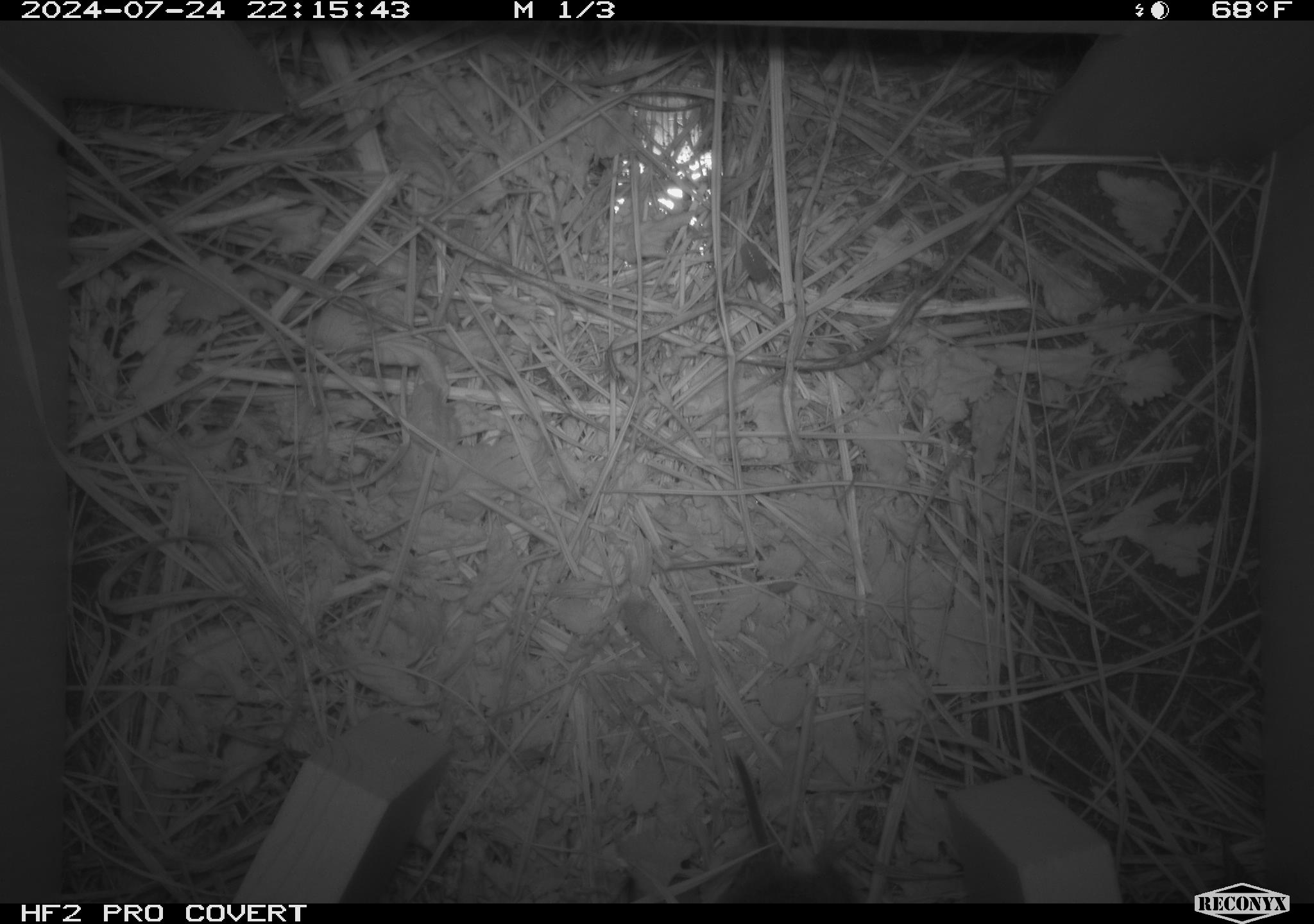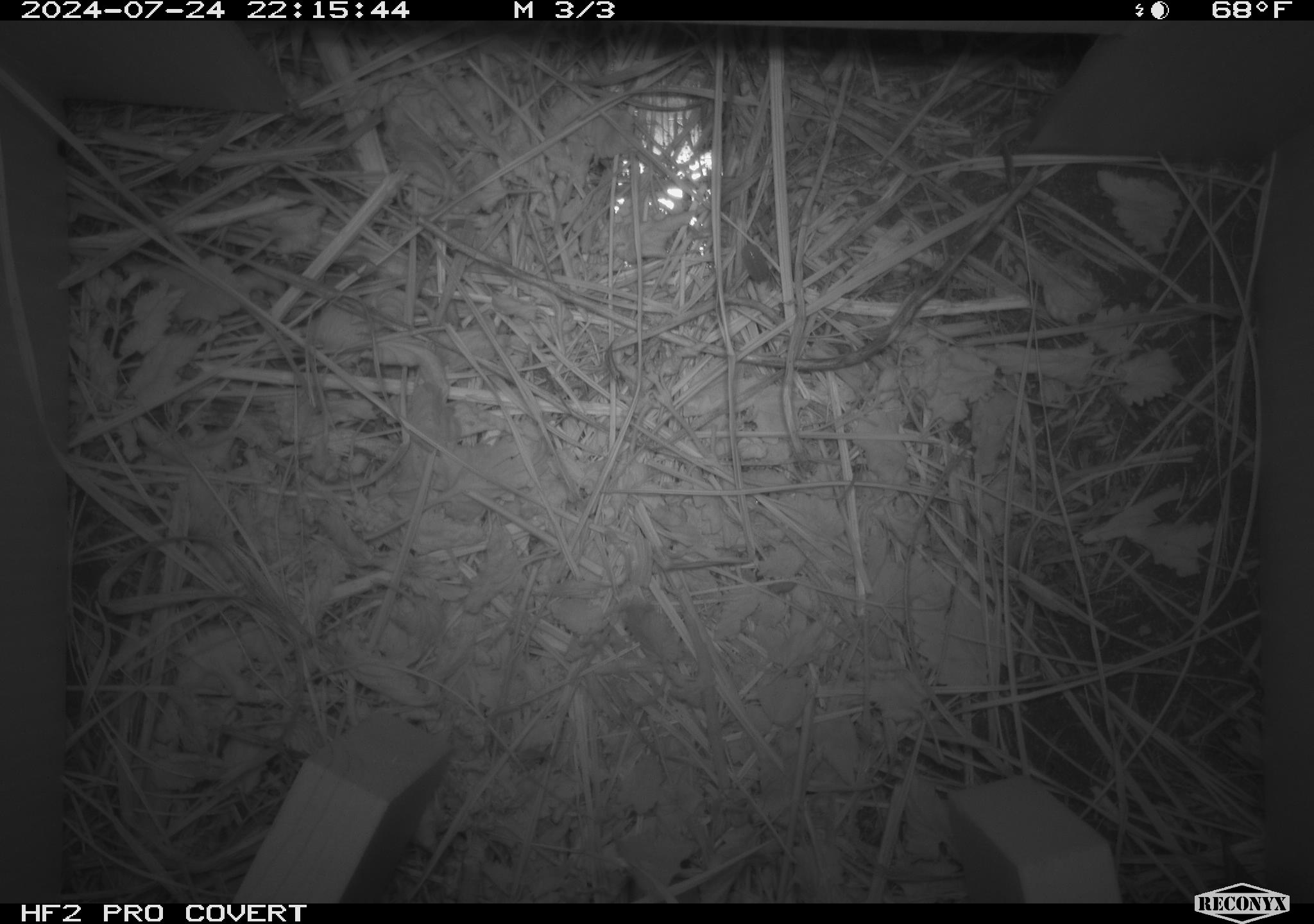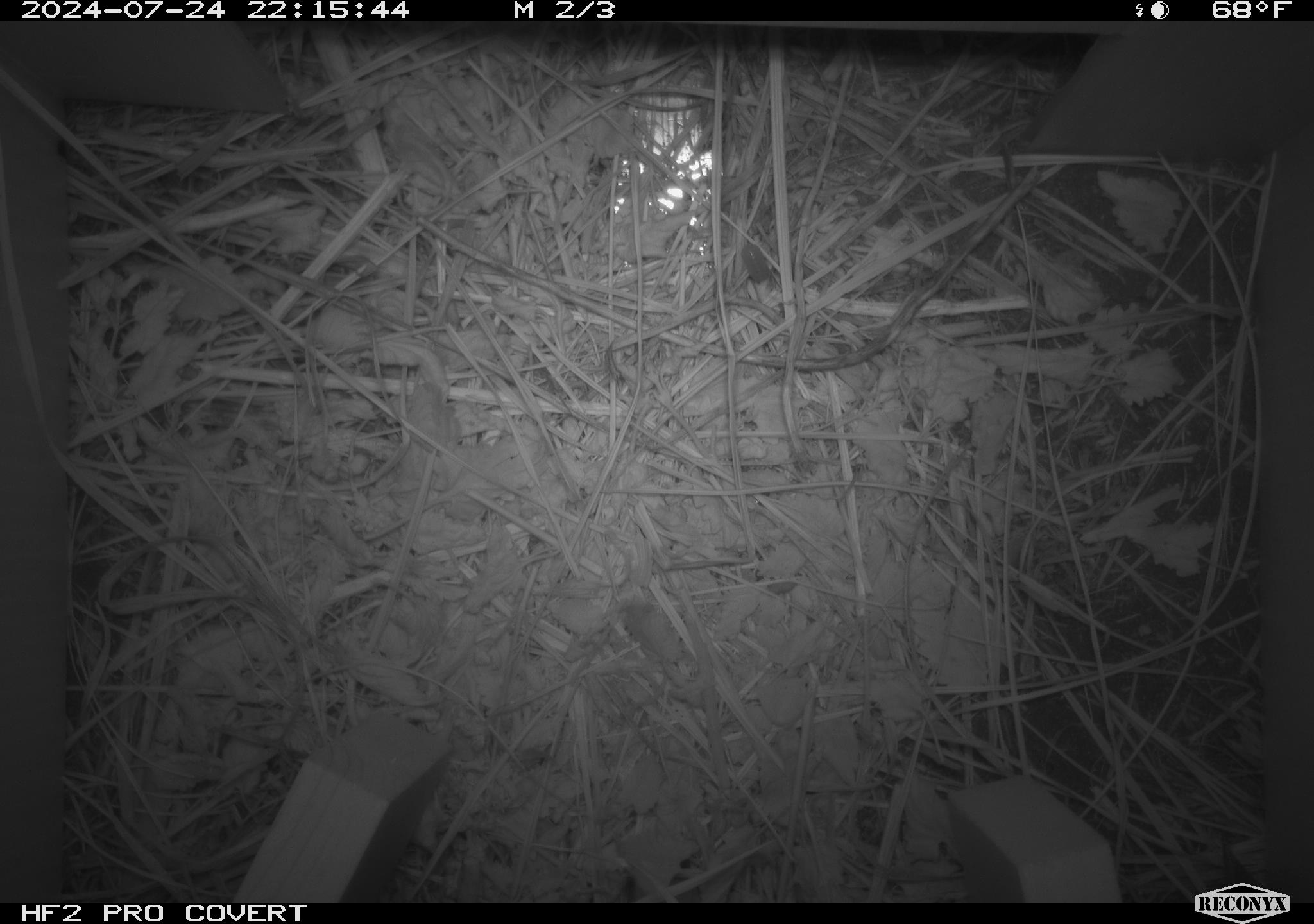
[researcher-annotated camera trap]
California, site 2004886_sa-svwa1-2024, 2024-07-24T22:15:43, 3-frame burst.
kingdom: Animalia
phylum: Chordata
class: Mammalia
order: Rodentia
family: Cricetidae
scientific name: Arvicolinae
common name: voles, lemmings, and muskrats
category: arvicolinae subfamily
Arvicolinae subfamily (voles, lemmings, and muskrats) (Arvicolinae).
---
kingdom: Animalia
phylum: Arthropoda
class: Malacostraca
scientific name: Malacostraca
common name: amphipods, crabs, isopods, krill, lobsters and shrimps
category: malacostracan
Malacostracan (amphipods, crabs, isopods, krill, lobsters and shrimps) (Malacostraca).